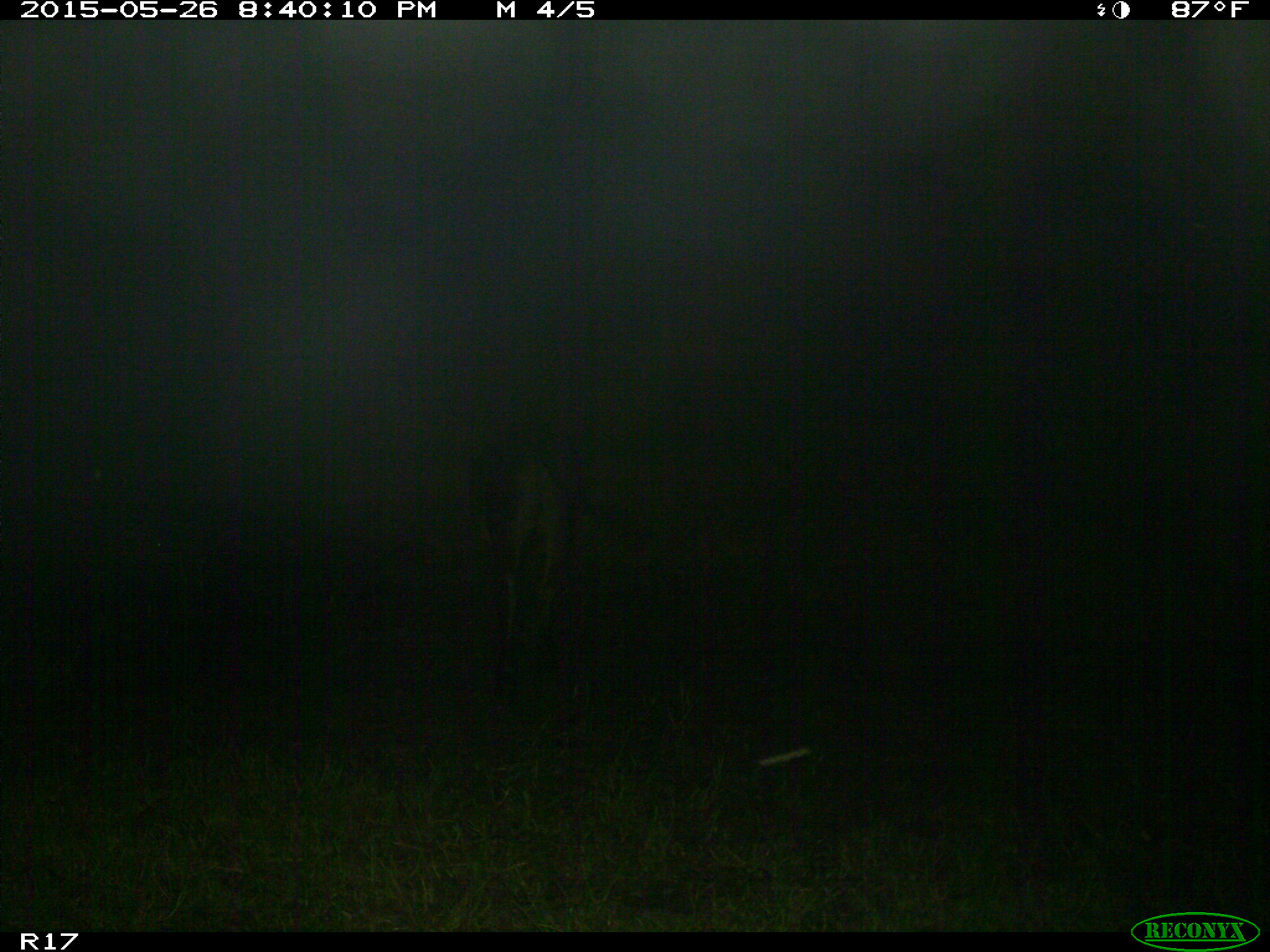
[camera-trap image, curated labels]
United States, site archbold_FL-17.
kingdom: Animalia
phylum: Chordata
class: Mammalia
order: Artiodactyla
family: Bovidae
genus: Bos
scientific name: Bos taurus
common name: domestic cow